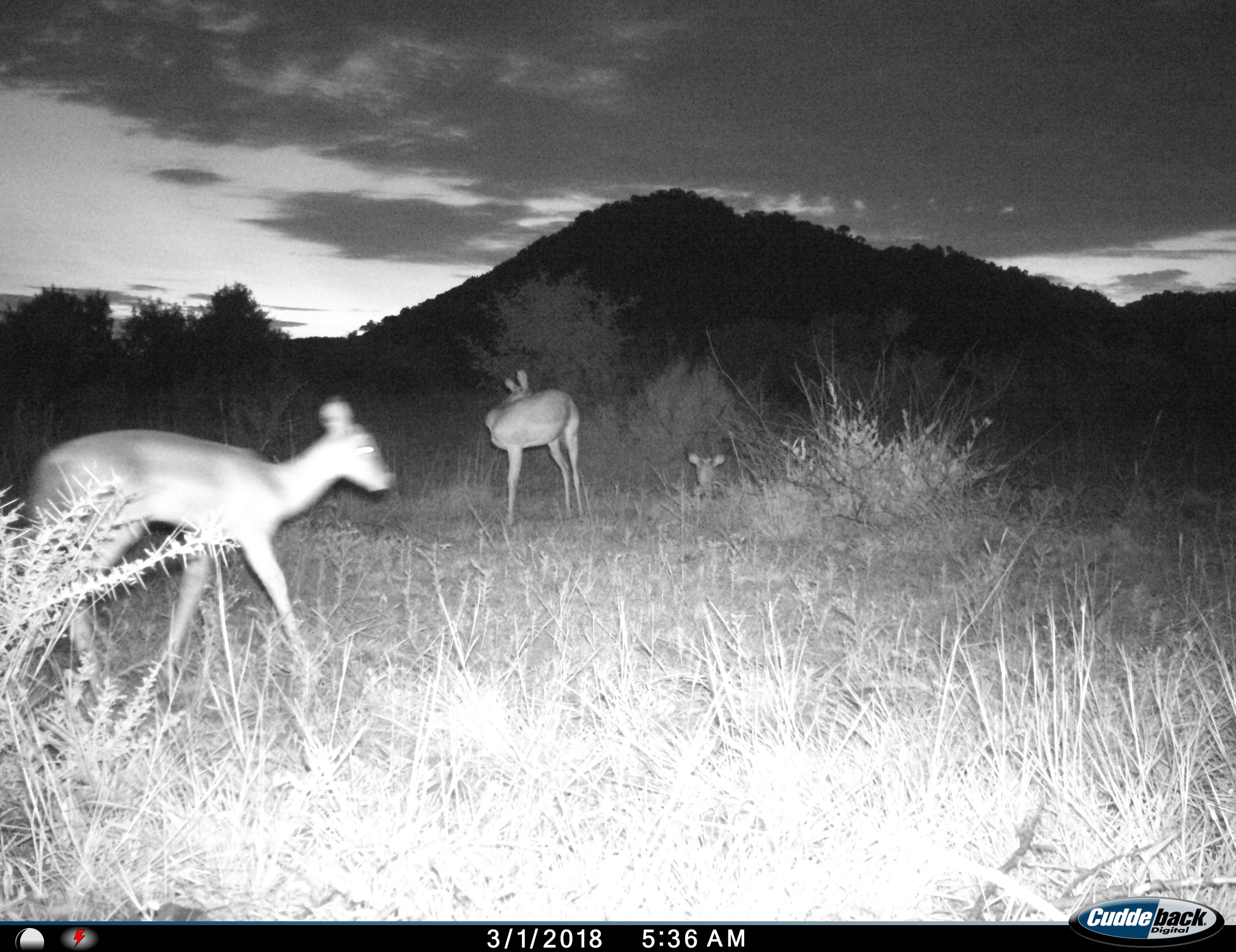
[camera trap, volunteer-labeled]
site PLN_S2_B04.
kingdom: Animalia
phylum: Chordata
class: Mammalia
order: Artiodactyla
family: Bovidae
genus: Aepyceros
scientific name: Aepyceros melampus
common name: impala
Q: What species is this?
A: Impala (Aepyceros melampus).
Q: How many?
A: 3.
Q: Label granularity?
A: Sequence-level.